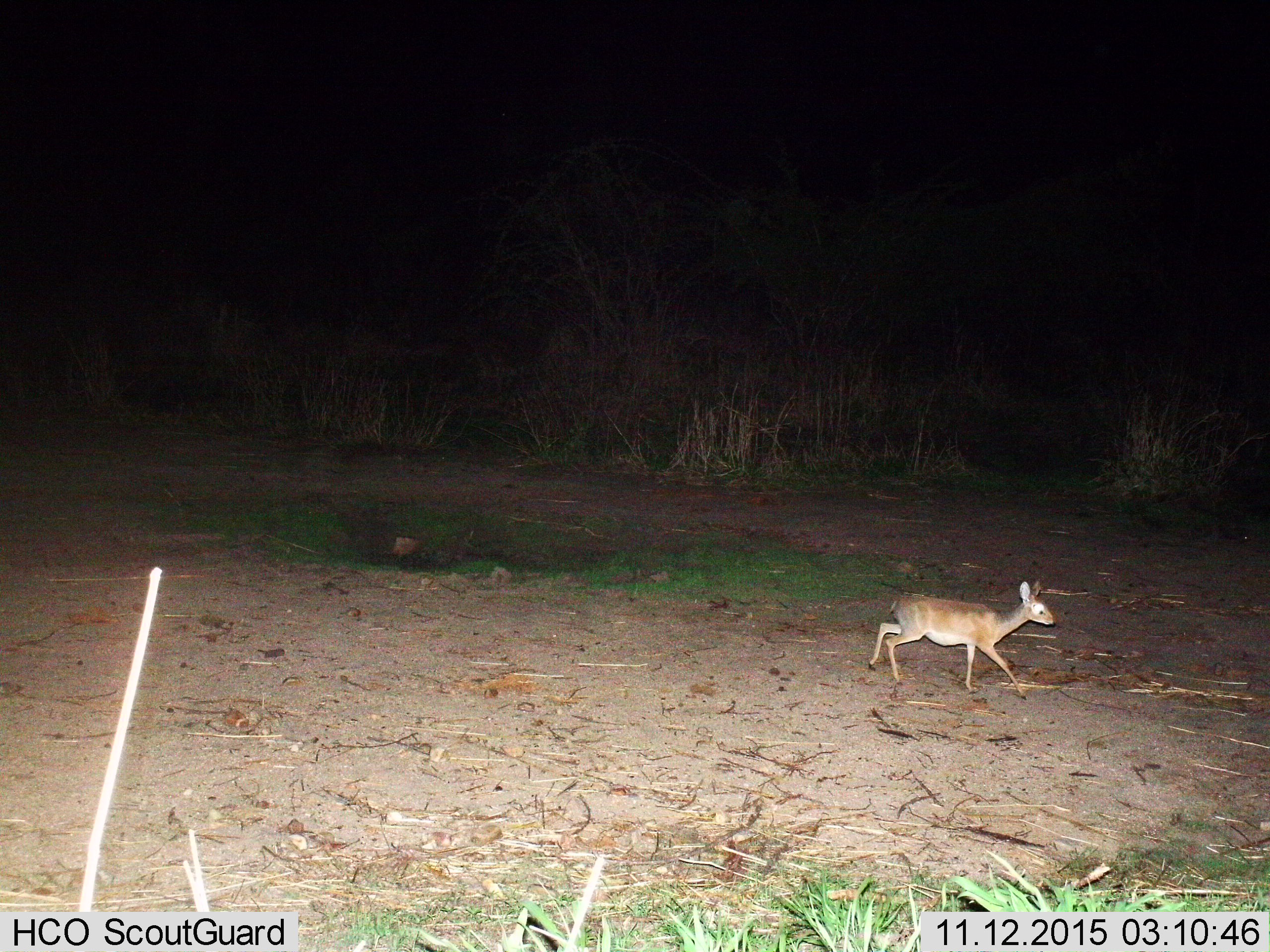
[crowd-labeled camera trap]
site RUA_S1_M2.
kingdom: Animalia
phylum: Chordata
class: Mammalia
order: Artiodactyla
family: Bovidae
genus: Madoqua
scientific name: Madoqua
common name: dik-dik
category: dikdik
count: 1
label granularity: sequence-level